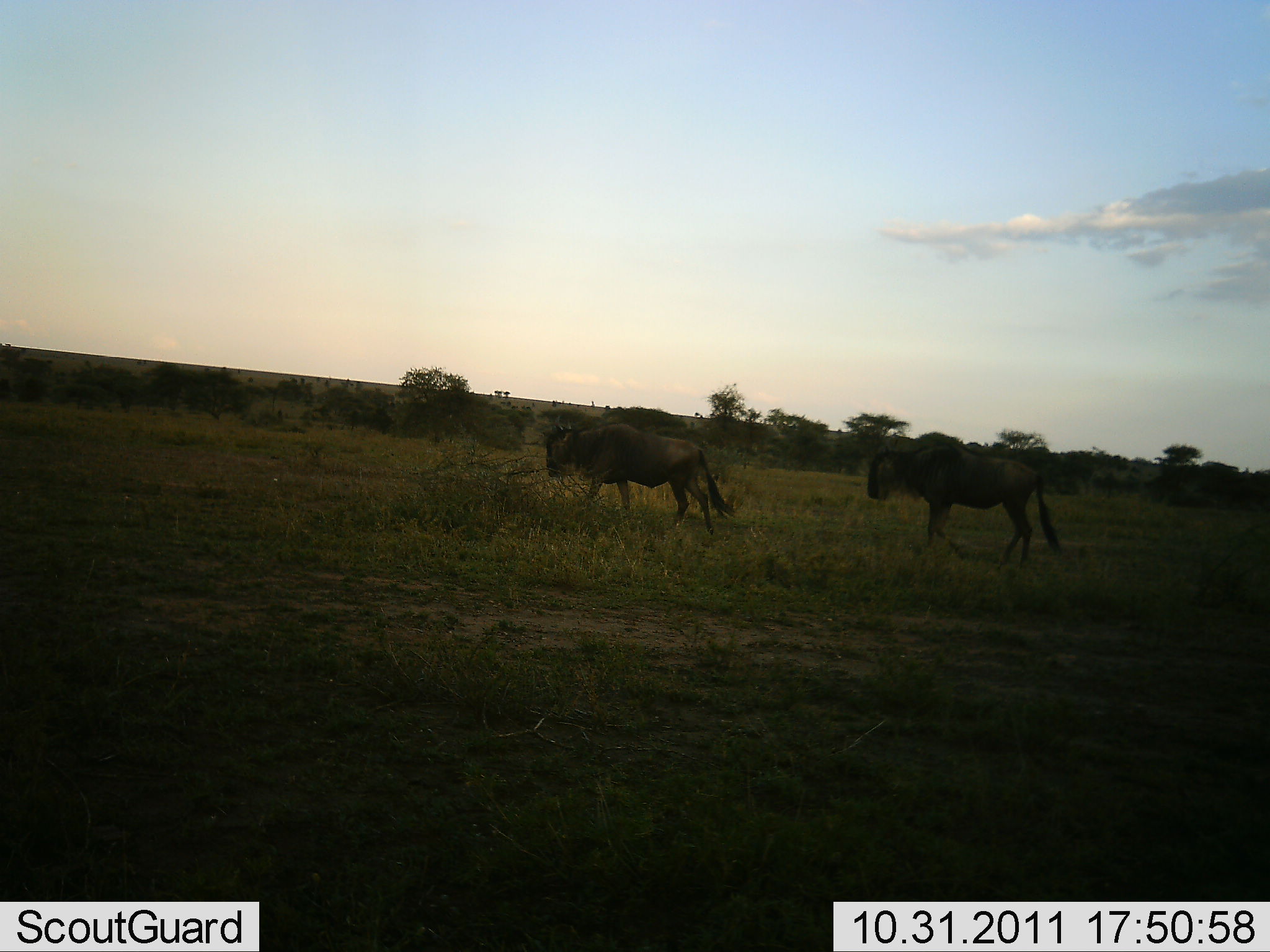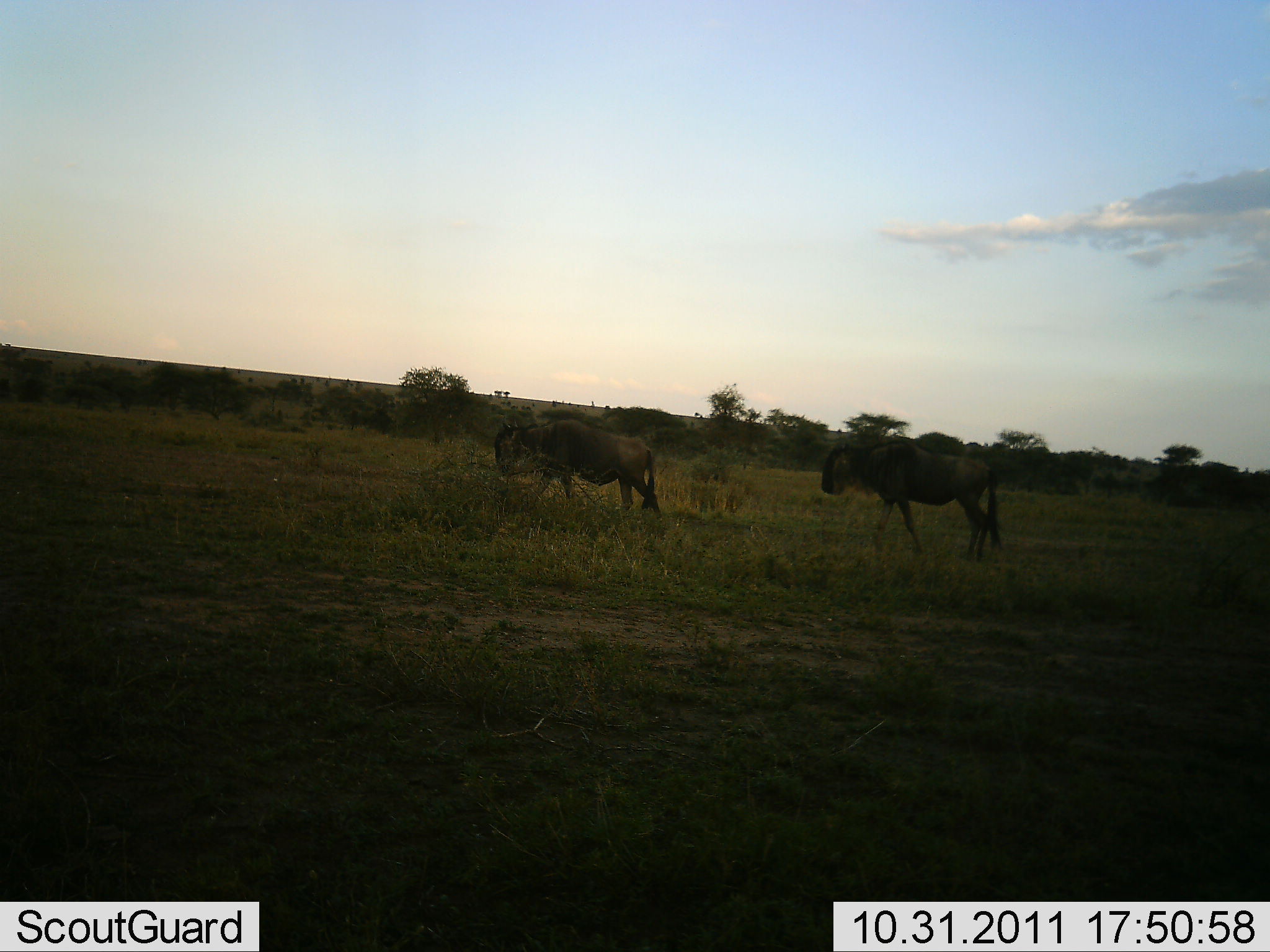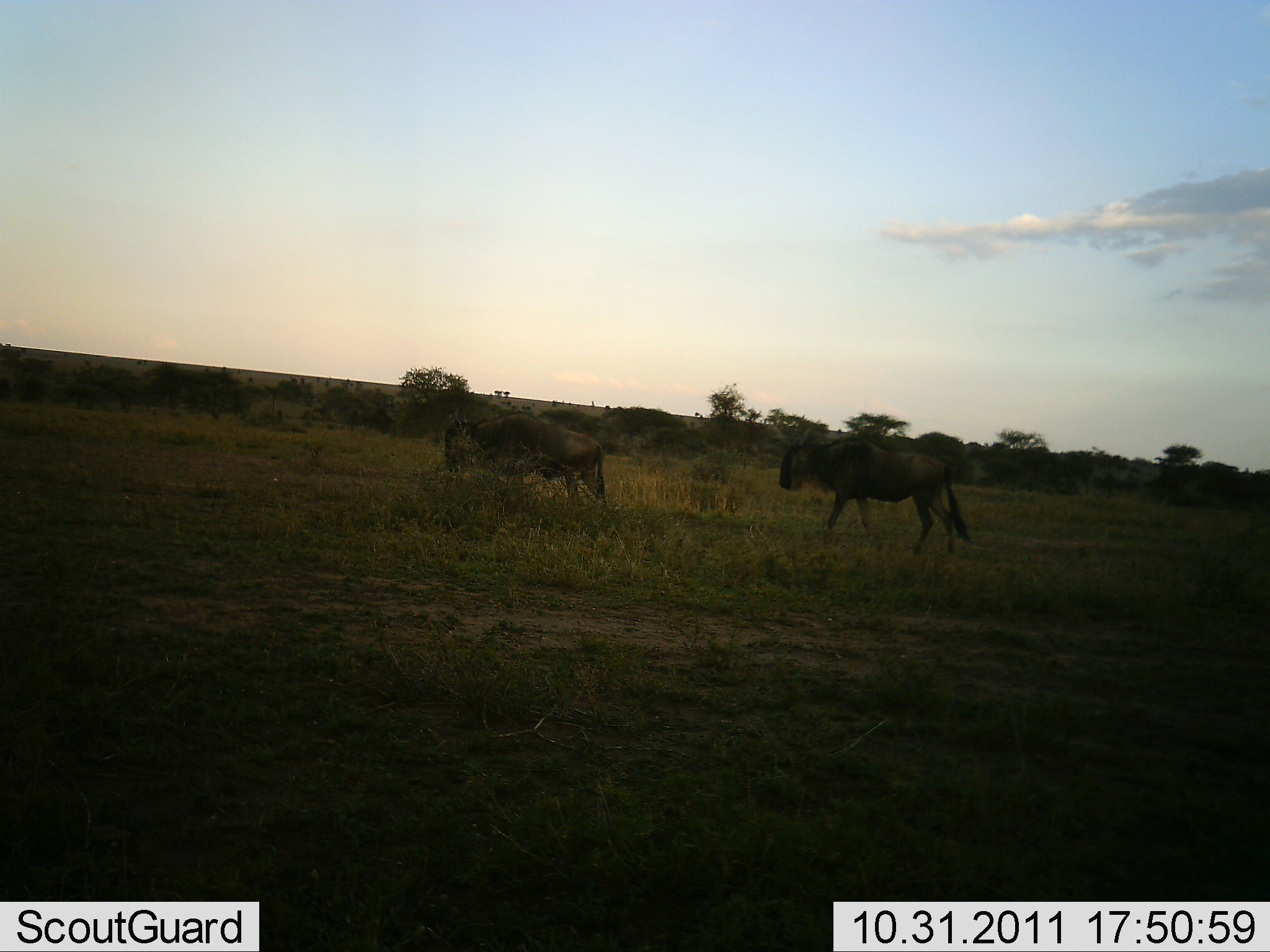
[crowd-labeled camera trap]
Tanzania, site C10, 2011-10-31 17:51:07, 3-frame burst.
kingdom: Animalia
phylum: Chordata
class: Mammalia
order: Artiodactyla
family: Bovidae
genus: Connochaetes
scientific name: Connochaetes taurinus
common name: blue wildebeest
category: wildebeest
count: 2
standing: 0%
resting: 0%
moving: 100%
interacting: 0%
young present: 0%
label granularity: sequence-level